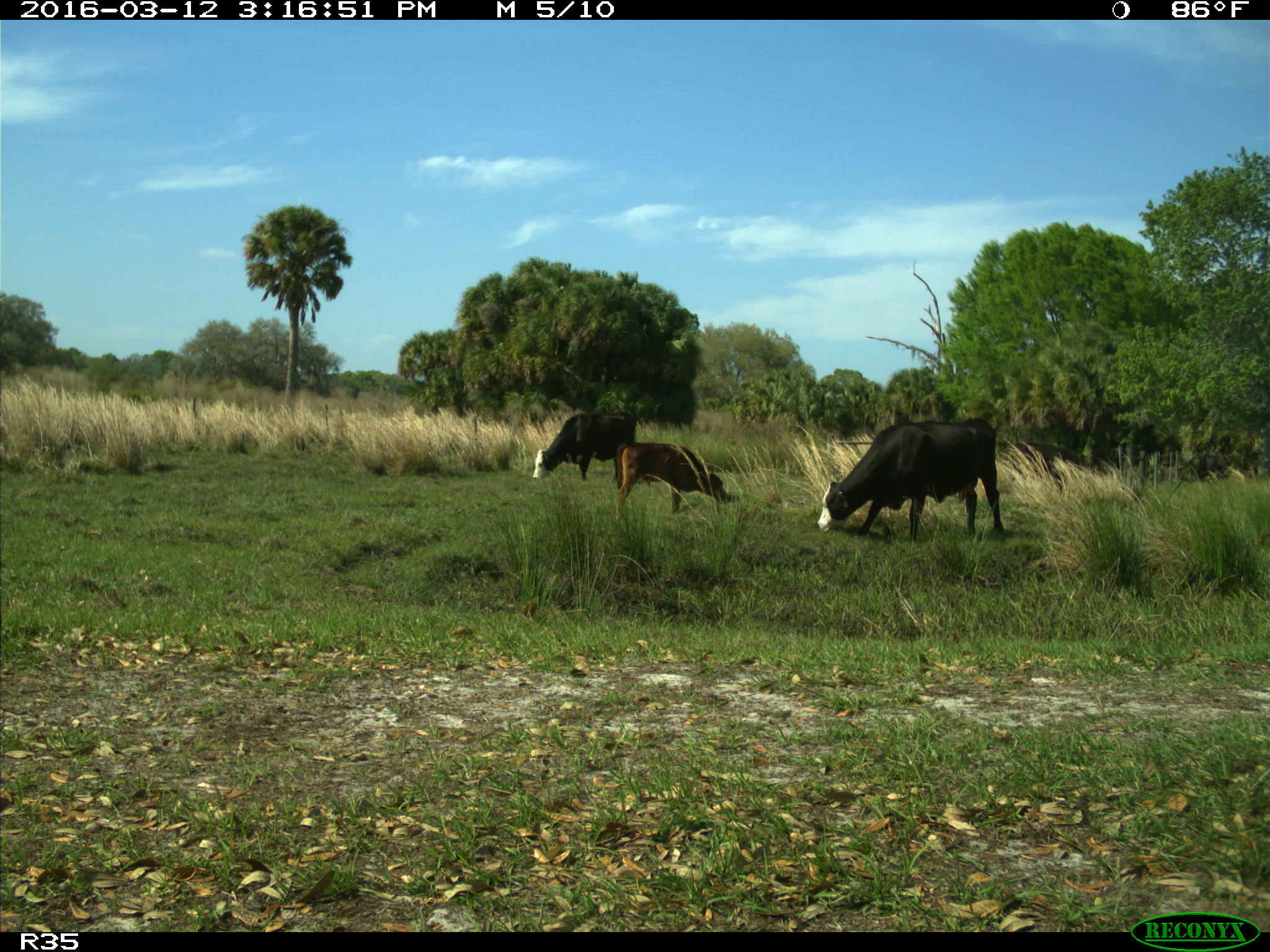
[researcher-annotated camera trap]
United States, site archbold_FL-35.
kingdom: Animalia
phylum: Chordata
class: Mammalia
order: Artiodactyla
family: Bovidae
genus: Bos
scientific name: Bos taurus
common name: domestic cow